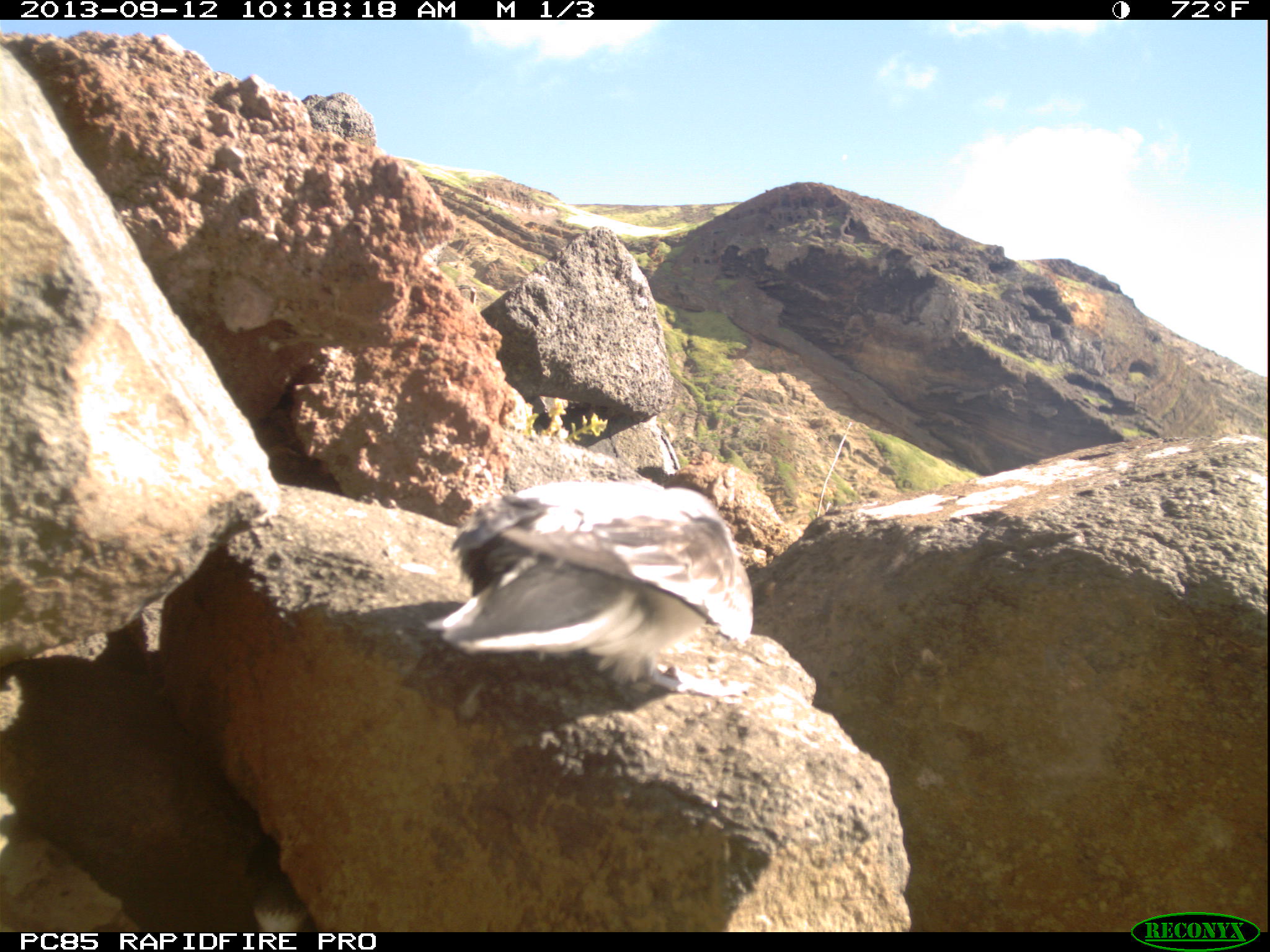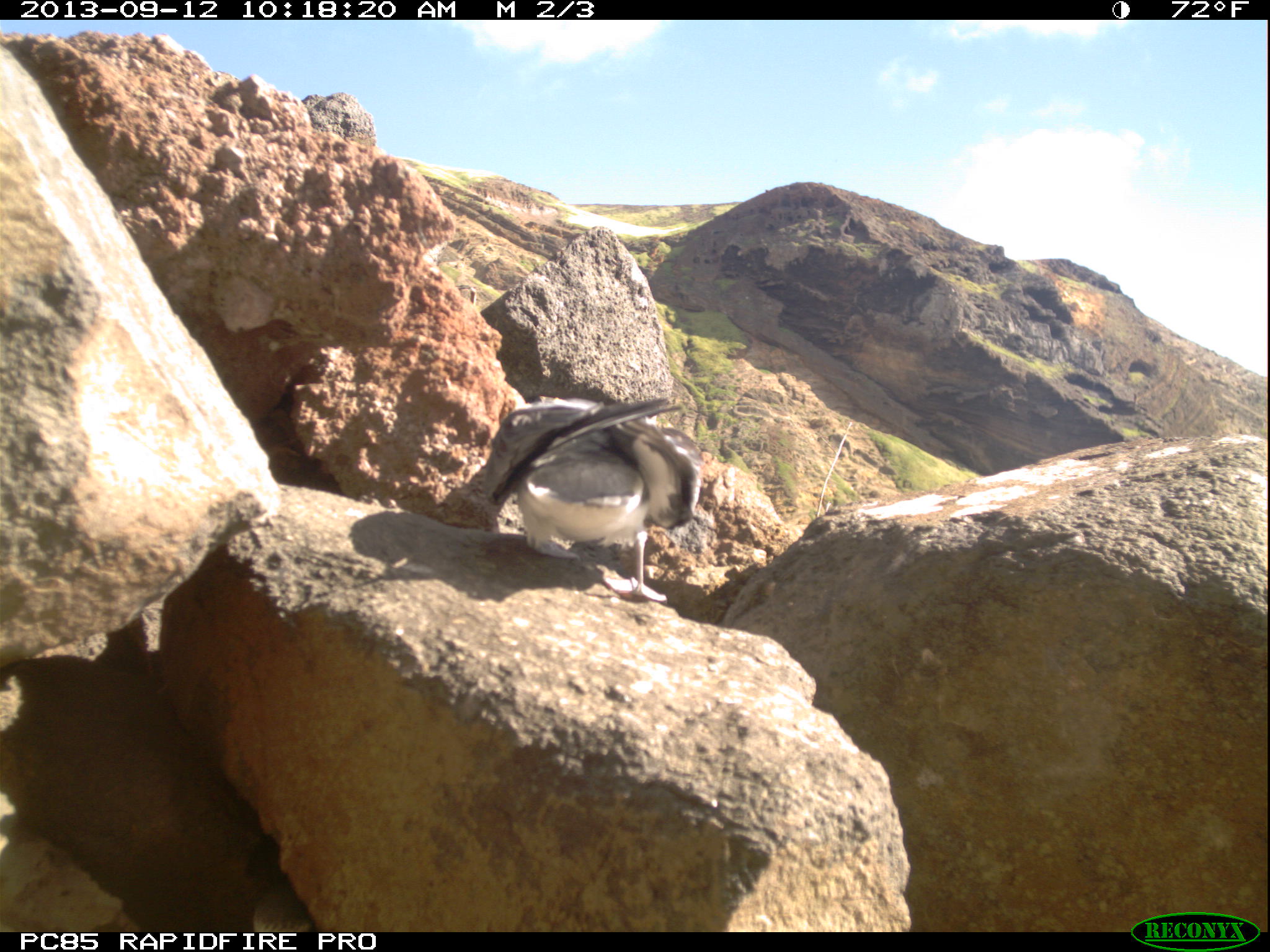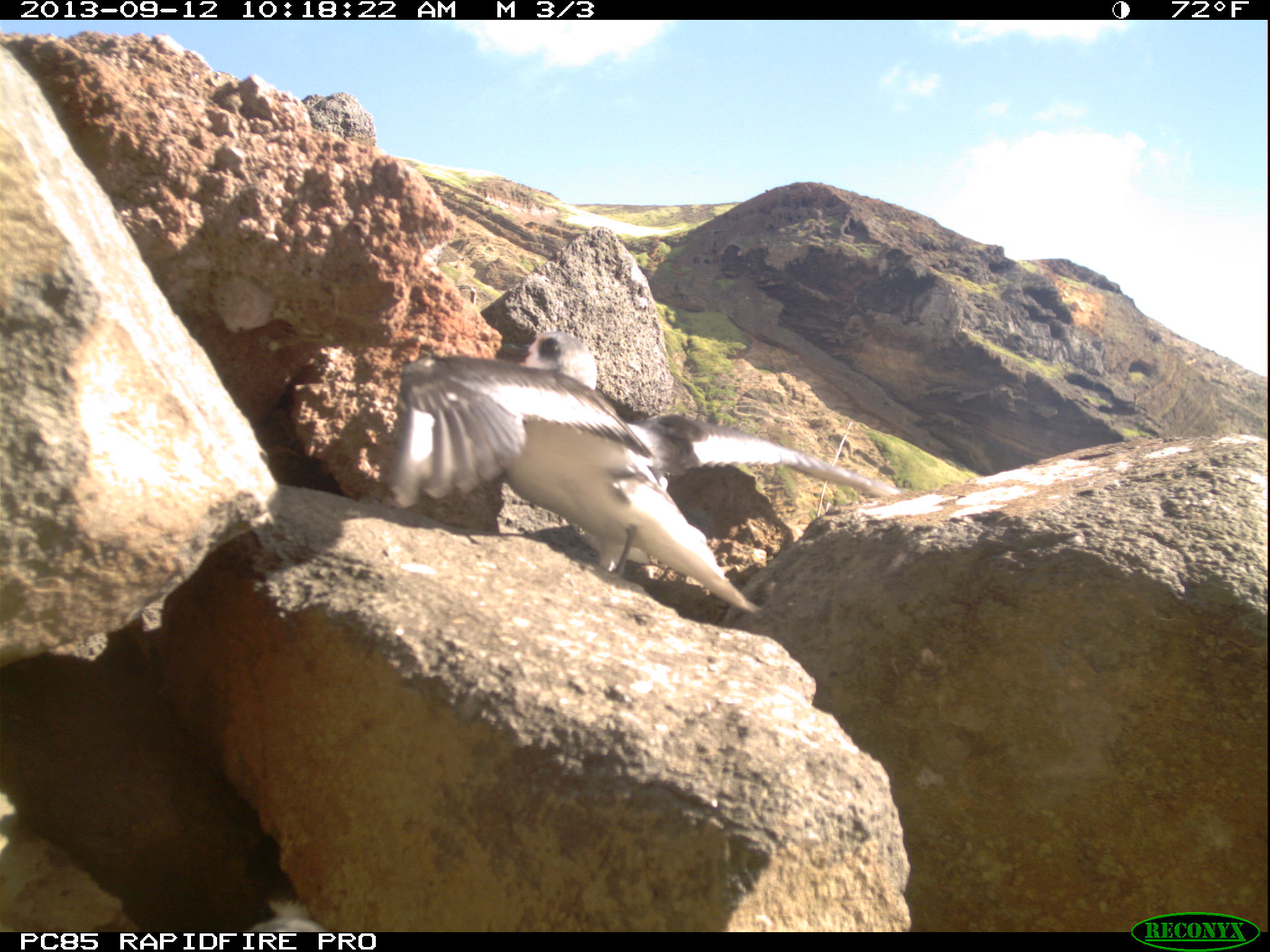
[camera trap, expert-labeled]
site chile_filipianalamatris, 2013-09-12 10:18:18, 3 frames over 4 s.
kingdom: Animalia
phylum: Chordata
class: Aves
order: Procellariiformes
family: Procellariidae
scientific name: Procellariidae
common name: petrel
Petrel (Procellariidae).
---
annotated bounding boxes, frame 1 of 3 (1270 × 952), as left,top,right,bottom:
petrel: 432,474,754,697; 238,846,311,928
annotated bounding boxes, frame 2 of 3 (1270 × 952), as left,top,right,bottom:
petrel: 481,400,698,609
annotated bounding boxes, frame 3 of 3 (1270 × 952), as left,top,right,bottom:
petrel: 371,329,874,622